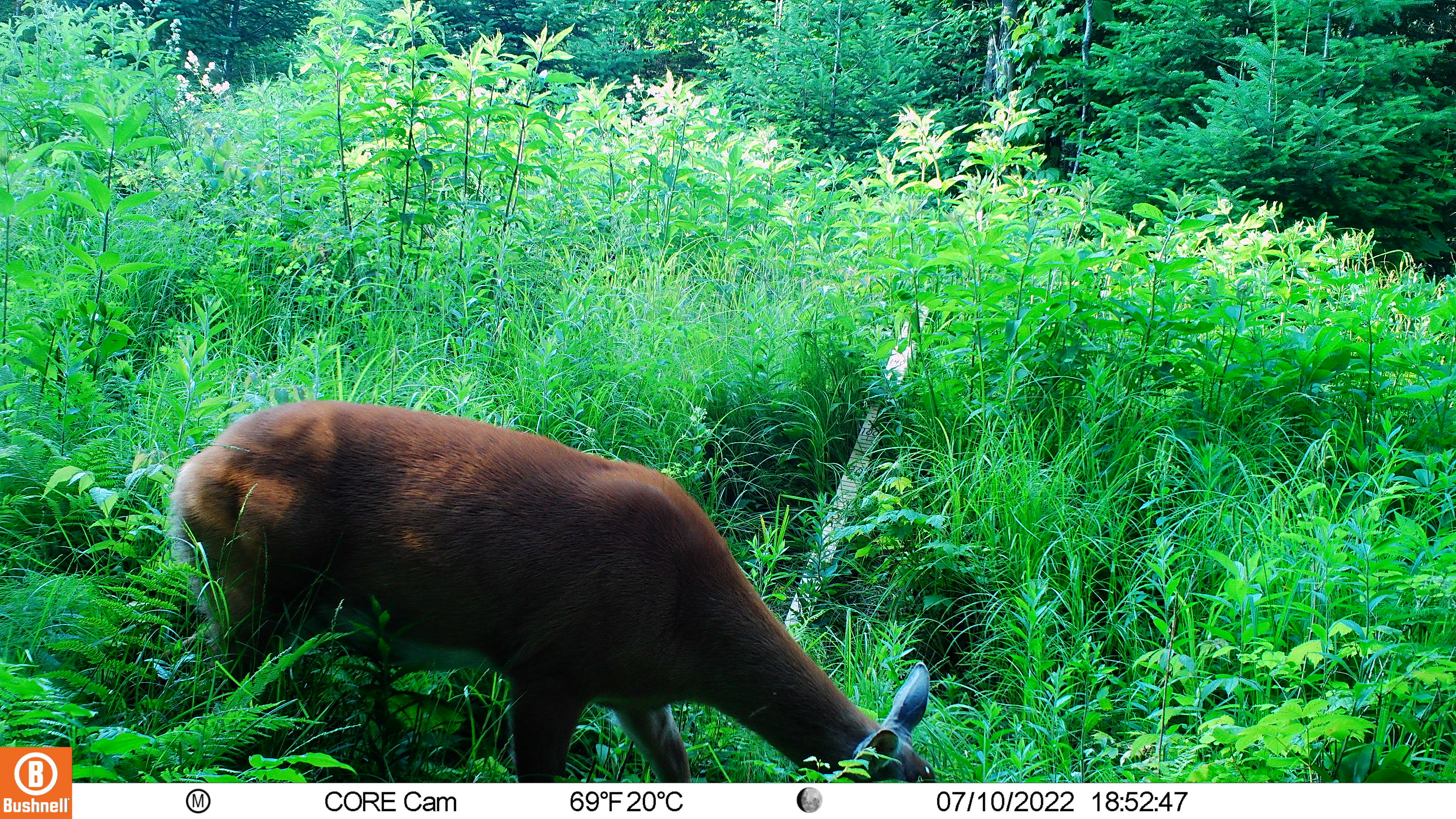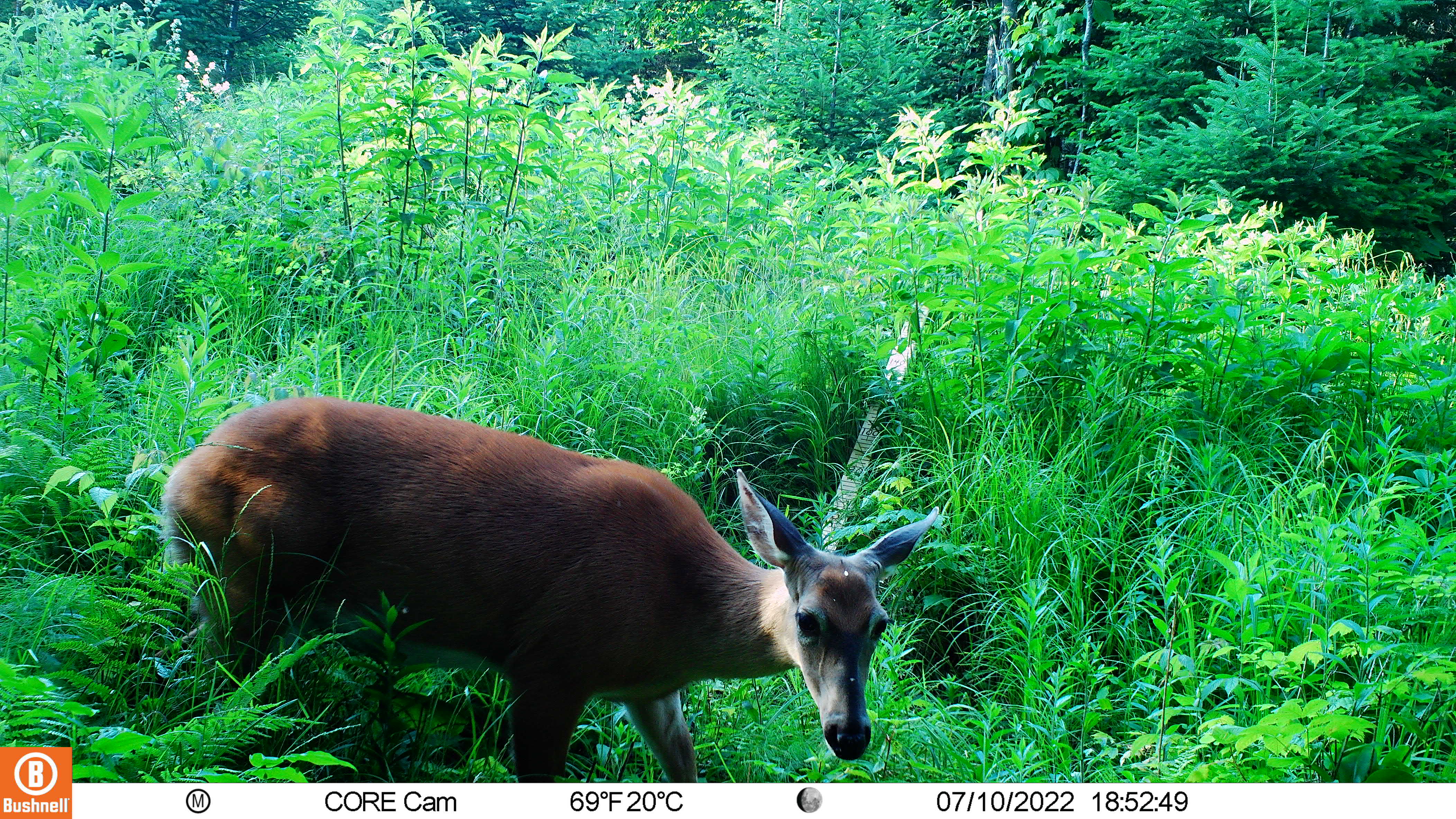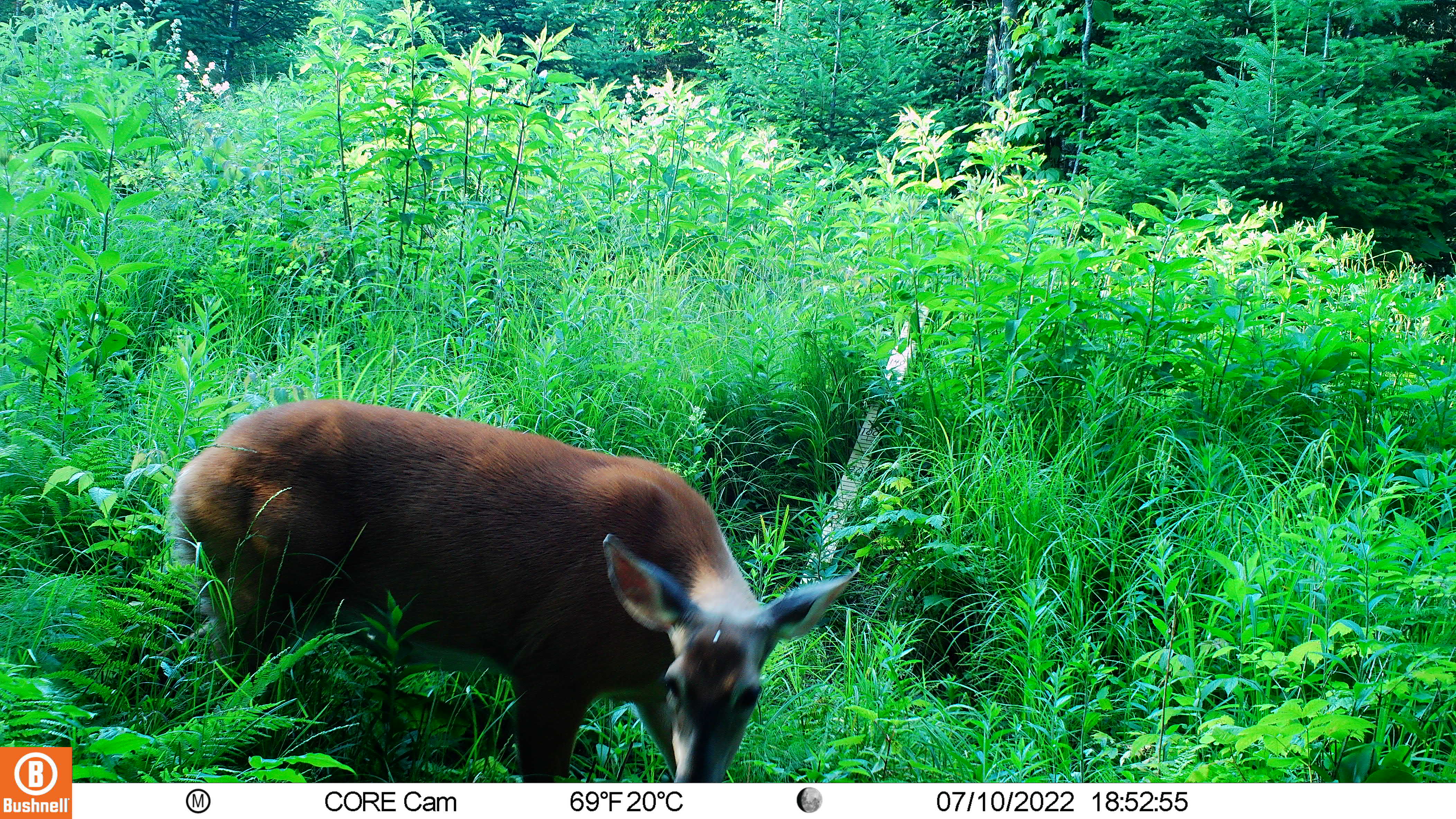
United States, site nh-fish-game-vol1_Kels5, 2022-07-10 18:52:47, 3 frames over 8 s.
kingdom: Animalia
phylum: Chordata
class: Mammalia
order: Artiodactyla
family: Cervidae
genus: Odocoileus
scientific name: Odocoileus virginianus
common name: white-tailed deer